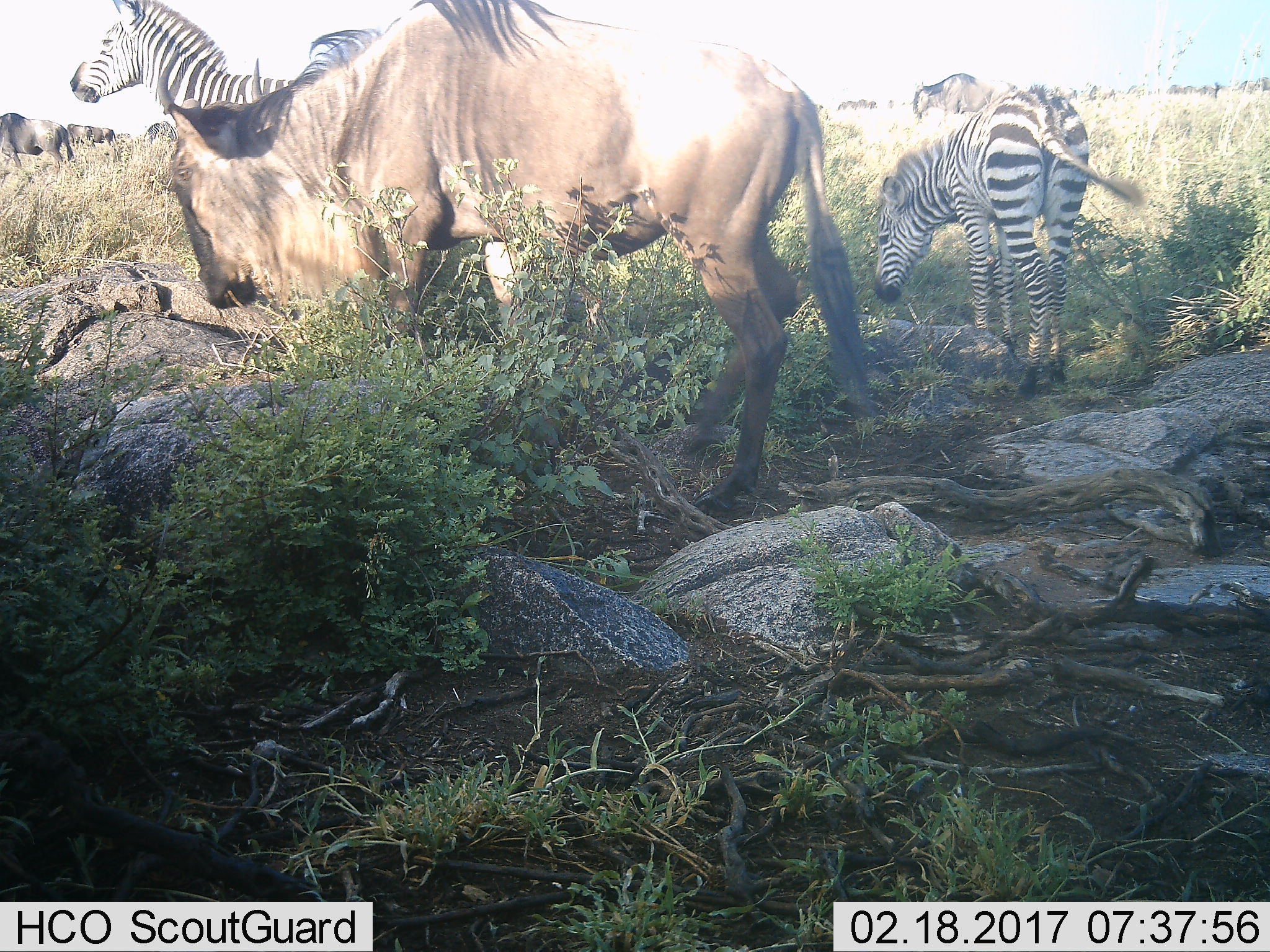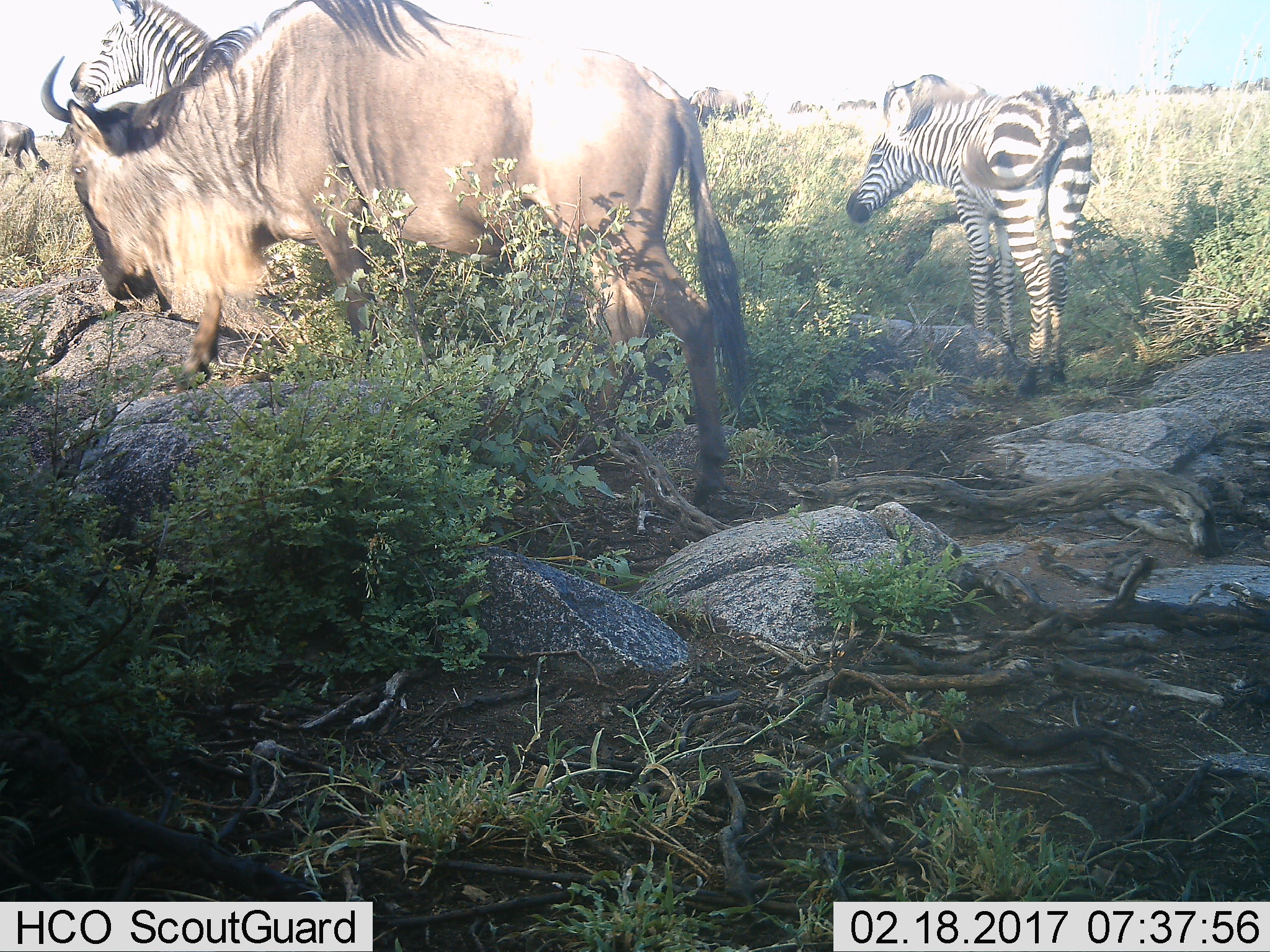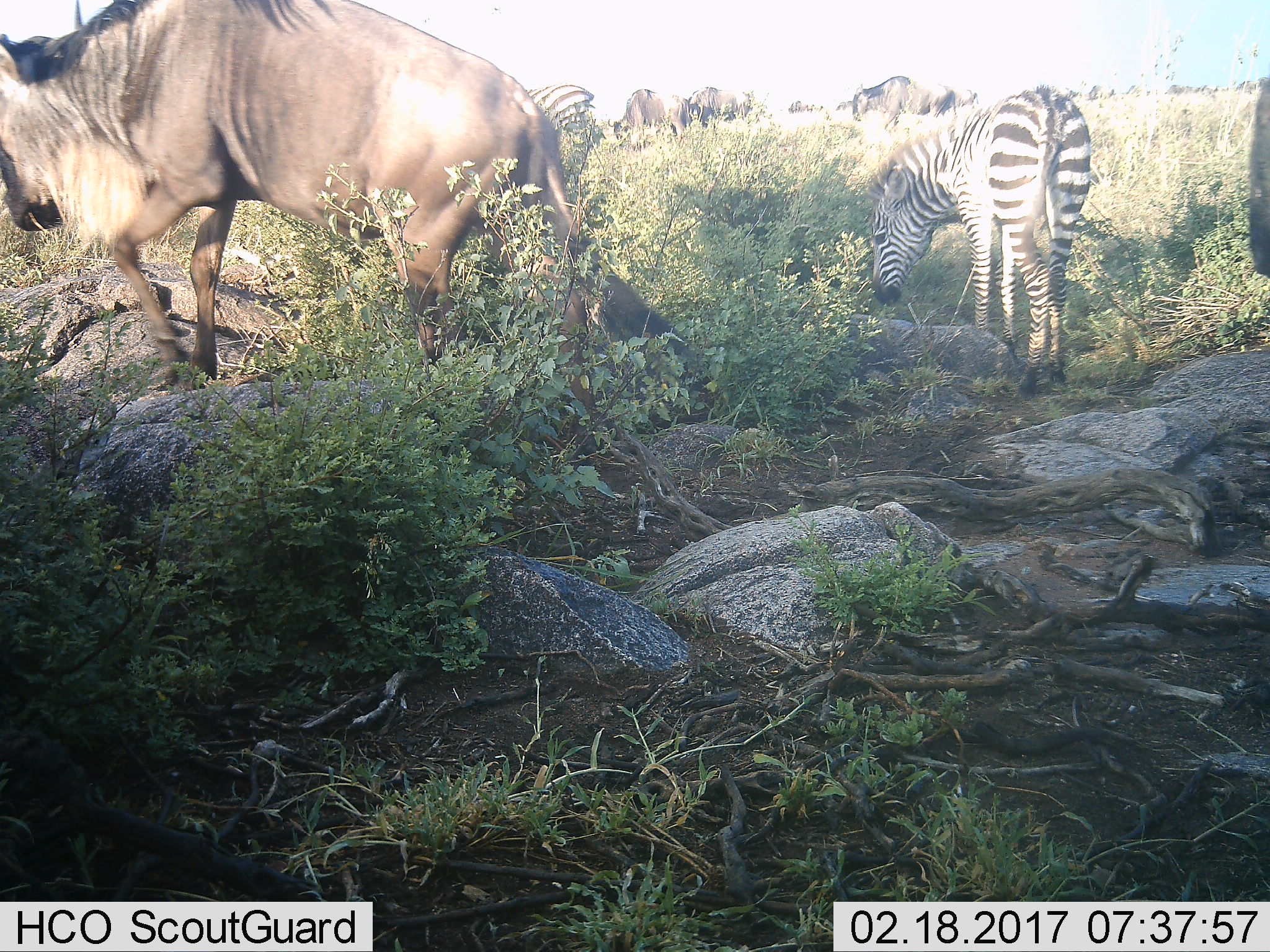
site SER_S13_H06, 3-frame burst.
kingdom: Animalia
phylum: Chordata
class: Mammalia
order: Artiodactyla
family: Bovidae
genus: Connochaetes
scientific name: Connochaetes taurinus taurinus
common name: blue wildebeest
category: wildebeestblue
Wildebeestblue (blue wildebeest) (Connochaetes taurinus taurinus), count 4. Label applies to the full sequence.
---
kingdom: Animalia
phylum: Chordata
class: Mammalia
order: Perissodactyla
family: Equidae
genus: Equus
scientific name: Equus quagga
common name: plains zebra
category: zebraplains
Zebraplains (plains zebra) (Equus quagga), count 2. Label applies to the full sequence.